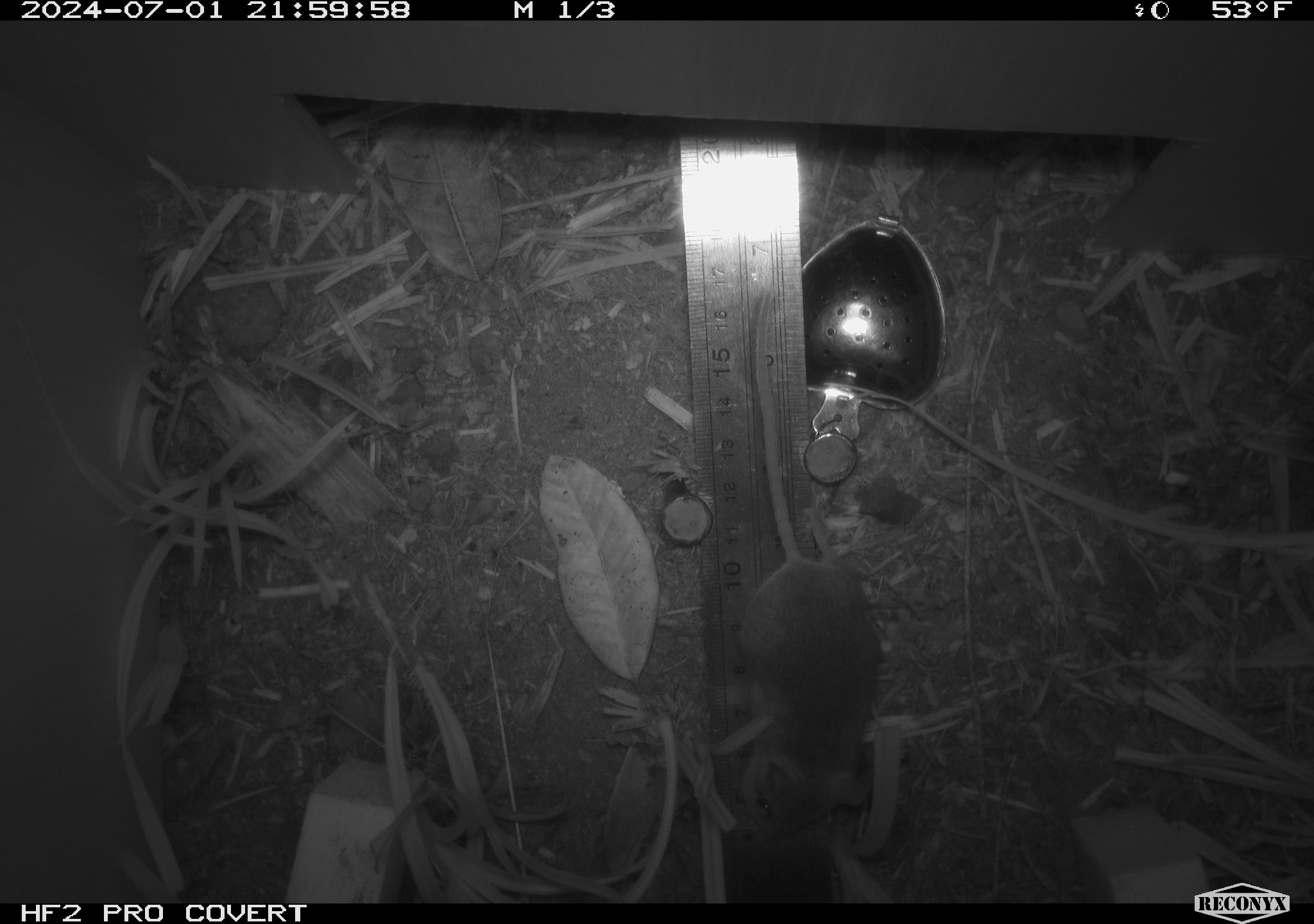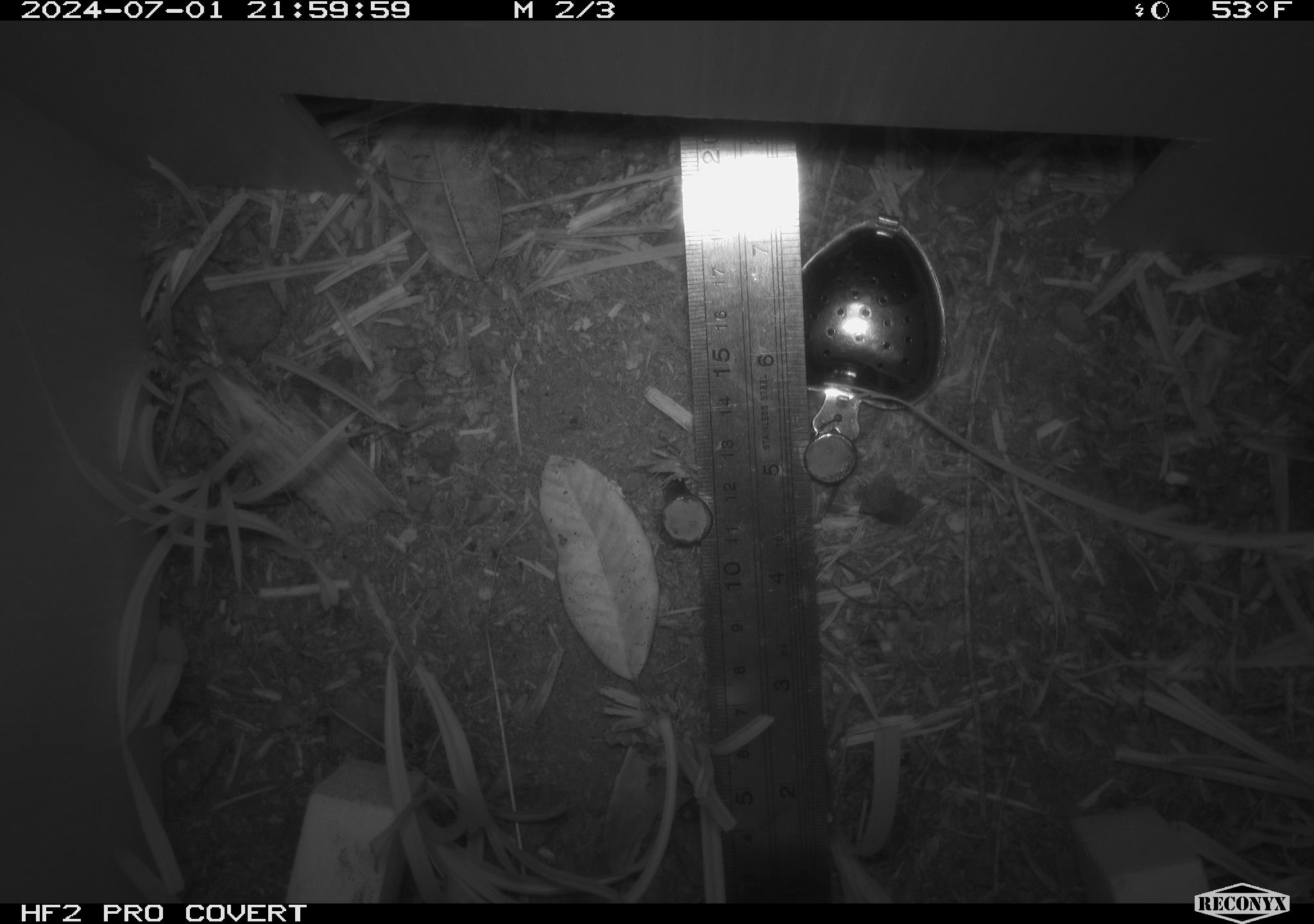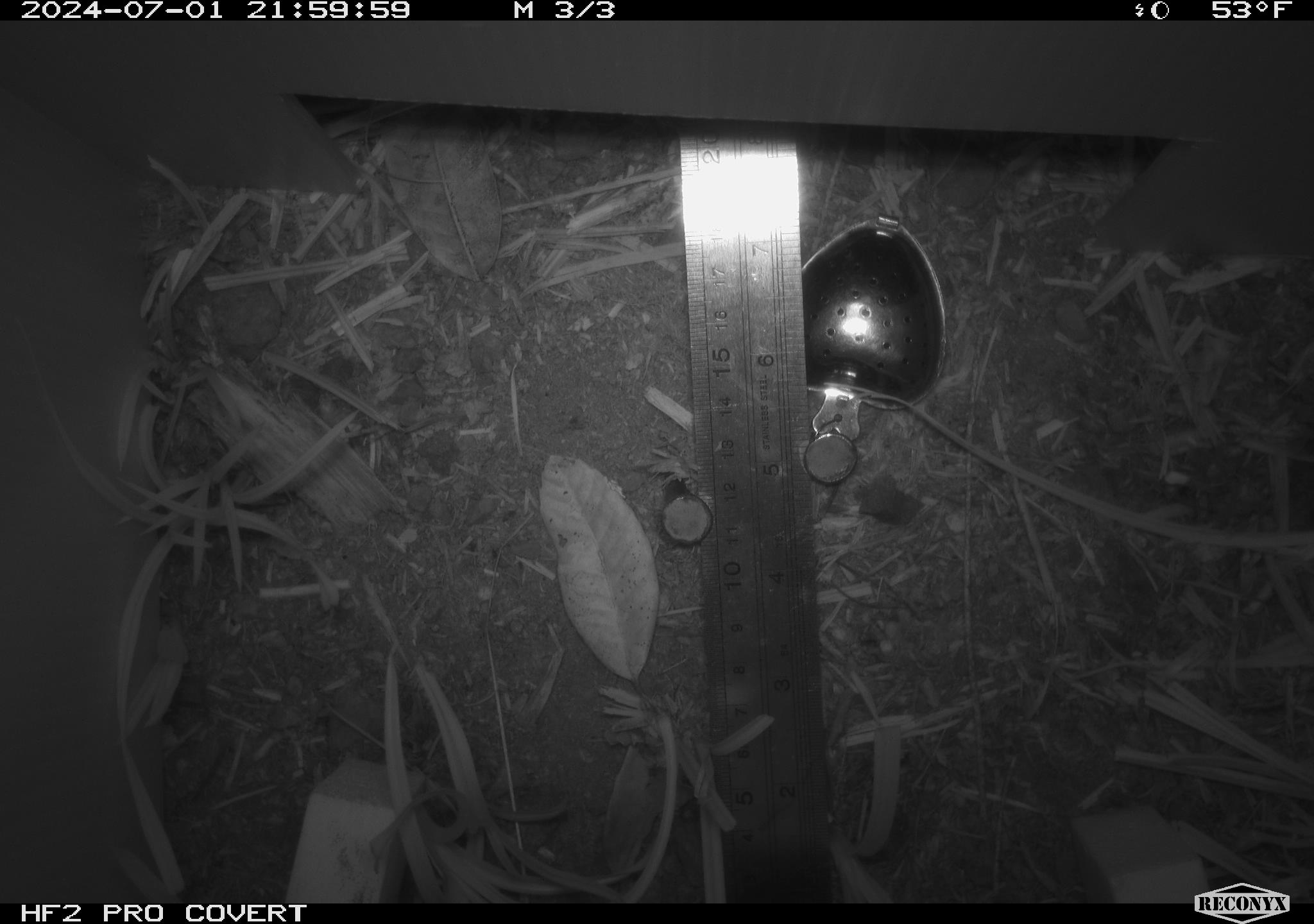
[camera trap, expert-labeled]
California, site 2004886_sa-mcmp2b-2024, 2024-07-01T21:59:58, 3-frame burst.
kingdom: Animalia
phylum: Chordata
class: Mammalia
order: Rodentia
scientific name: Rodentia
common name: mouse species